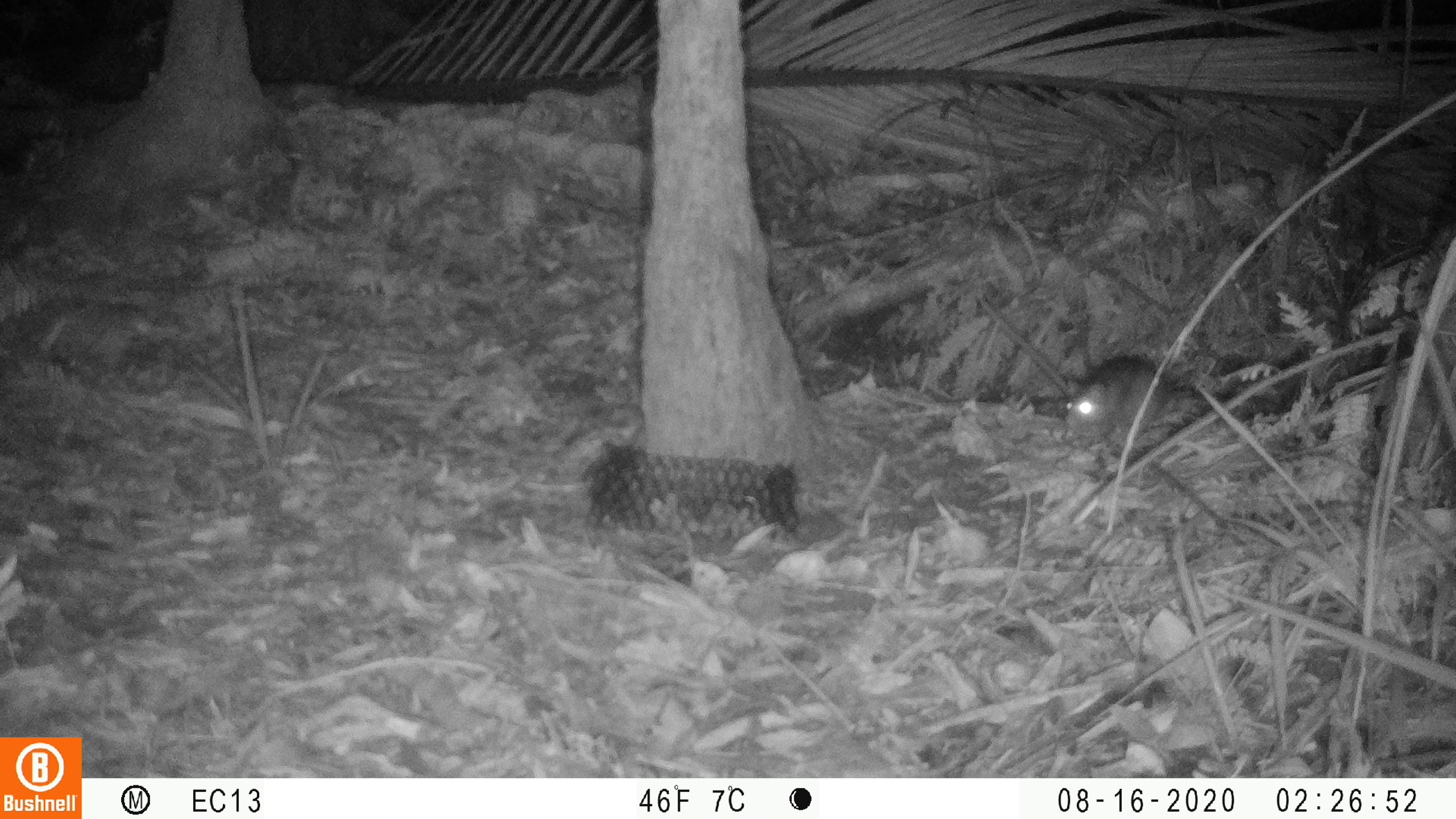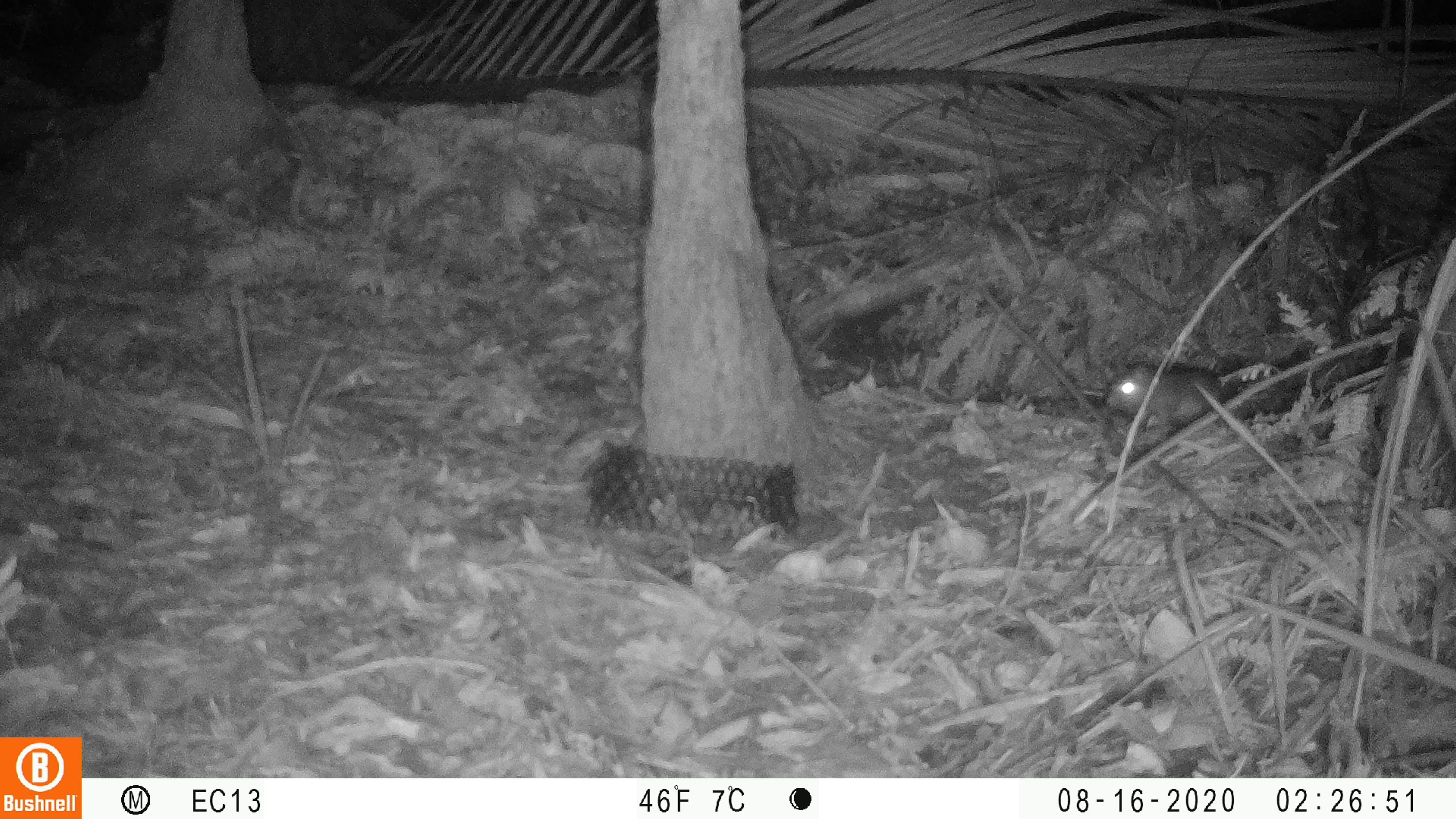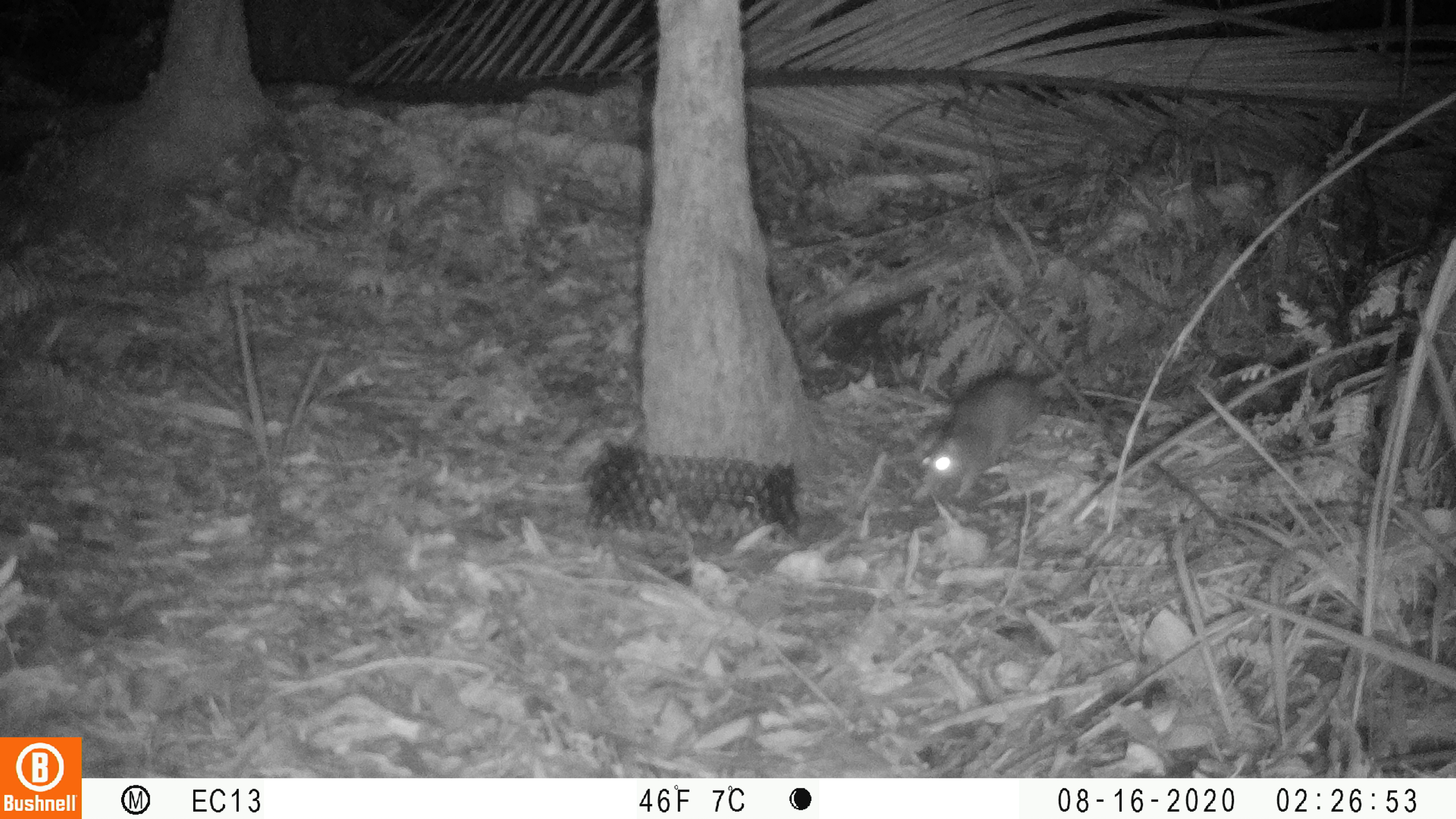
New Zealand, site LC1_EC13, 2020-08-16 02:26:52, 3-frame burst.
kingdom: Animalia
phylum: Chordata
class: Mammalia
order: Rodentia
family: Muridae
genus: Rattus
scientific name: Rattus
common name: rat